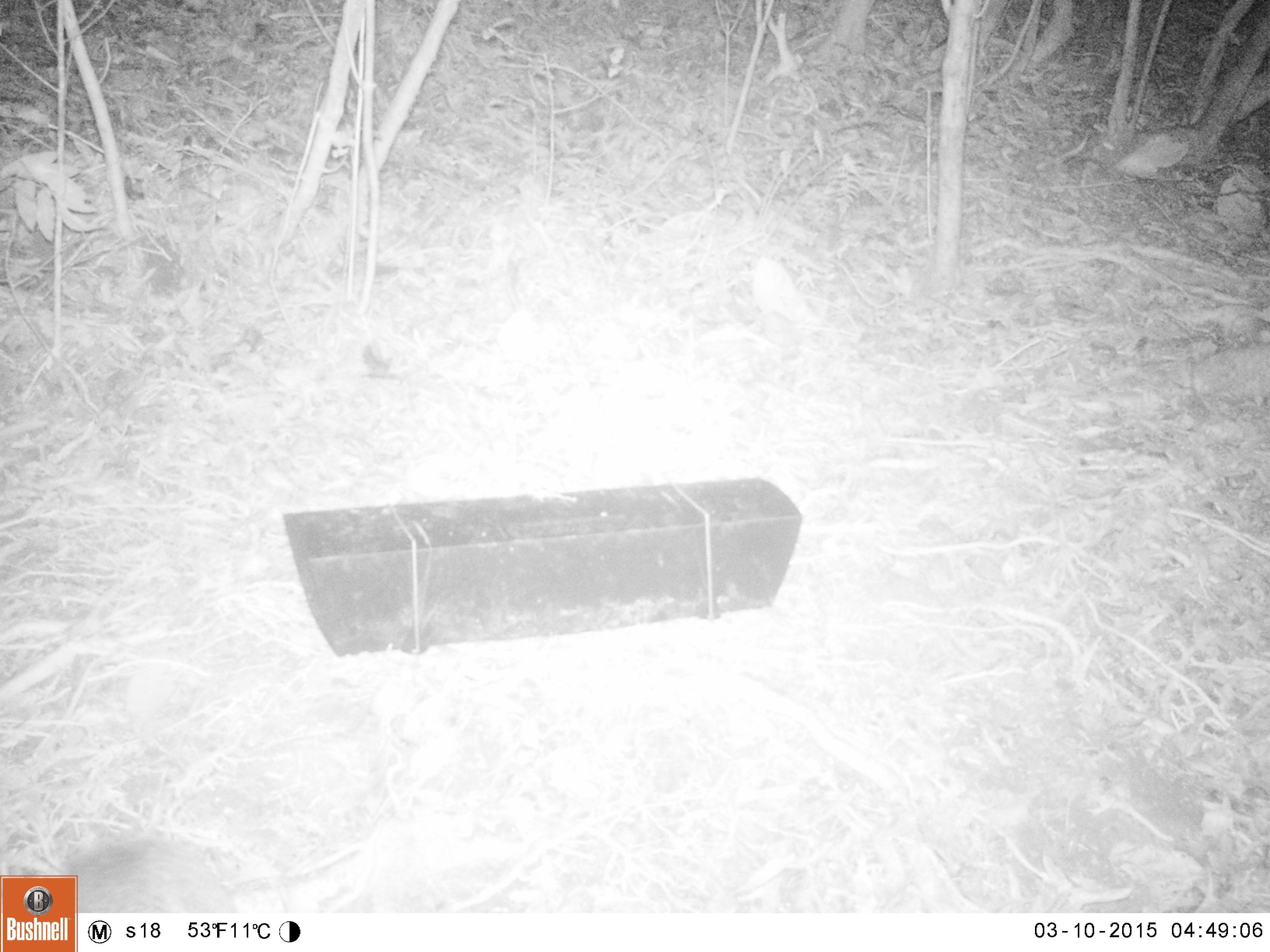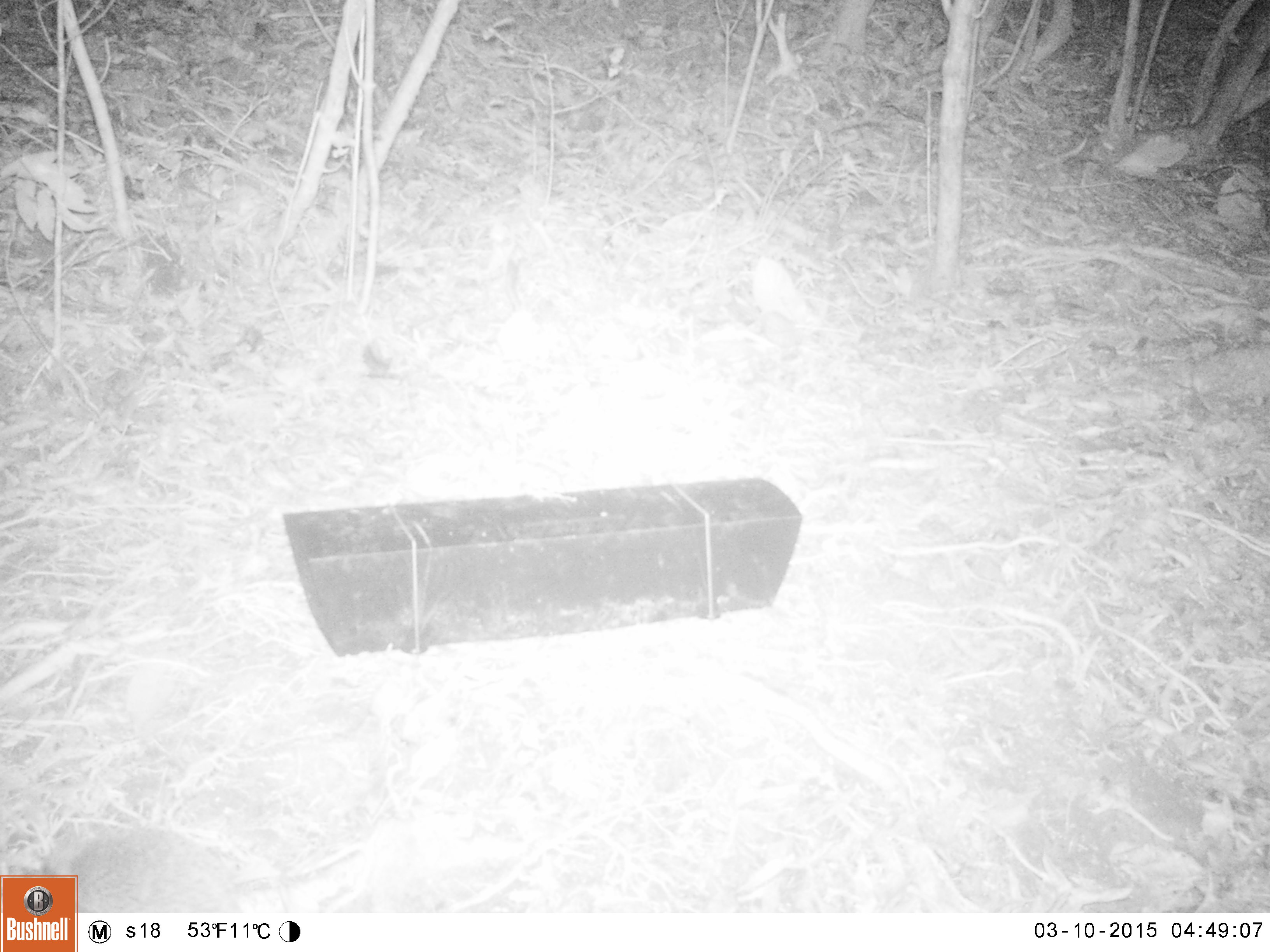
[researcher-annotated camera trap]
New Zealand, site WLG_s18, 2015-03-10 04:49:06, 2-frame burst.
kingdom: Animalia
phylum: Chordata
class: Mammalia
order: Eulipotyphla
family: Erinaceidae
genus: Erinaceus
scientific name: Erinaceus europaeus europaeus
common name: european hedgehog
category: hedgehog